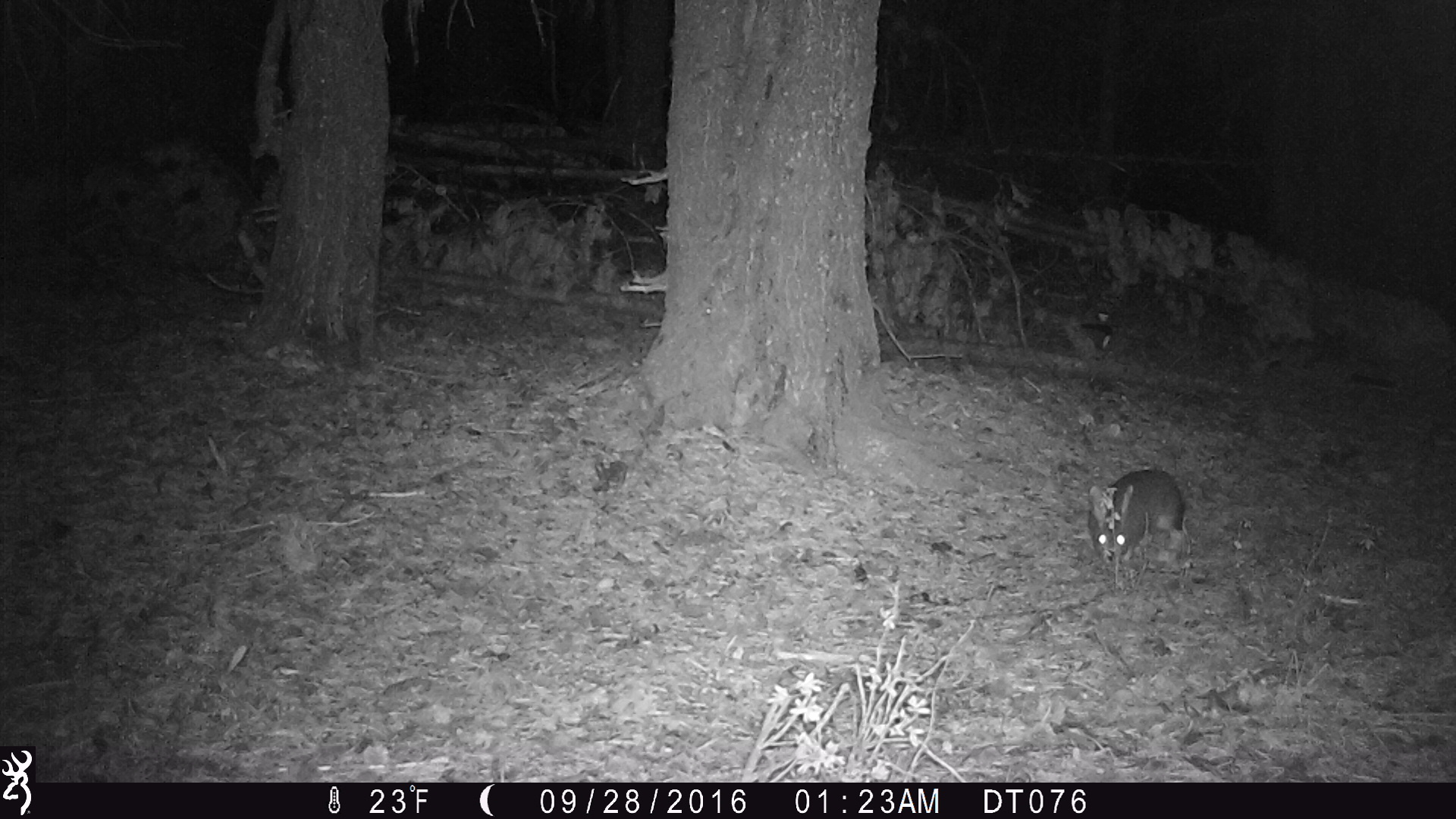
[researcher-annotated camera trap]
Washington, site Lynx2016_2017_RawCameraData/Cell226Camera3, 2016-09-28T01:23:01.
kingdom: Animalia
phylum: Chordata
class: Mammalia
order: Lagomorpha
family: Leporidae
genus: Lepus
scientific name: Lepus americanus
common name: snowshoe hare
Lepus americanus (snowshoe hare). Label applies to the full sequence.